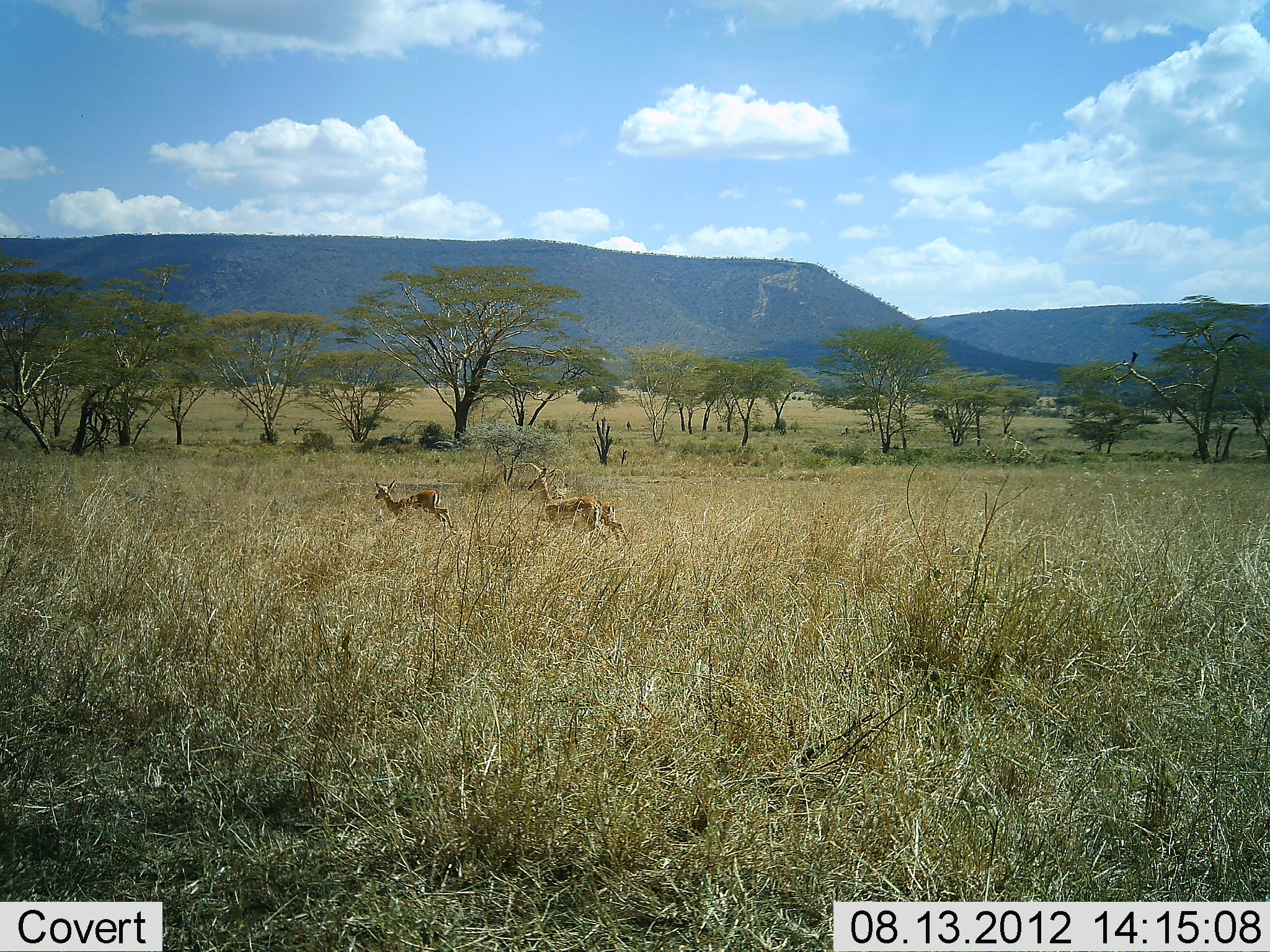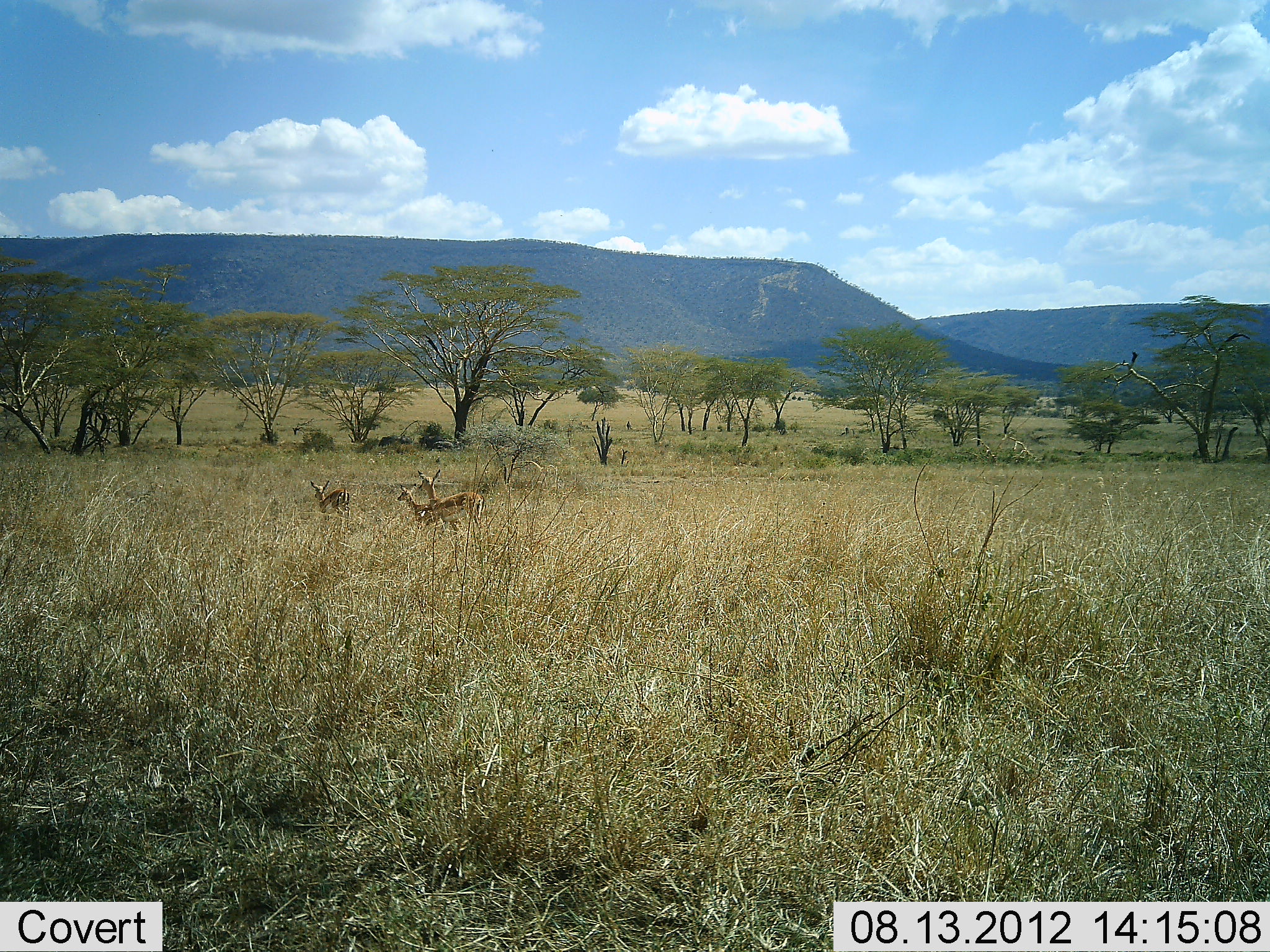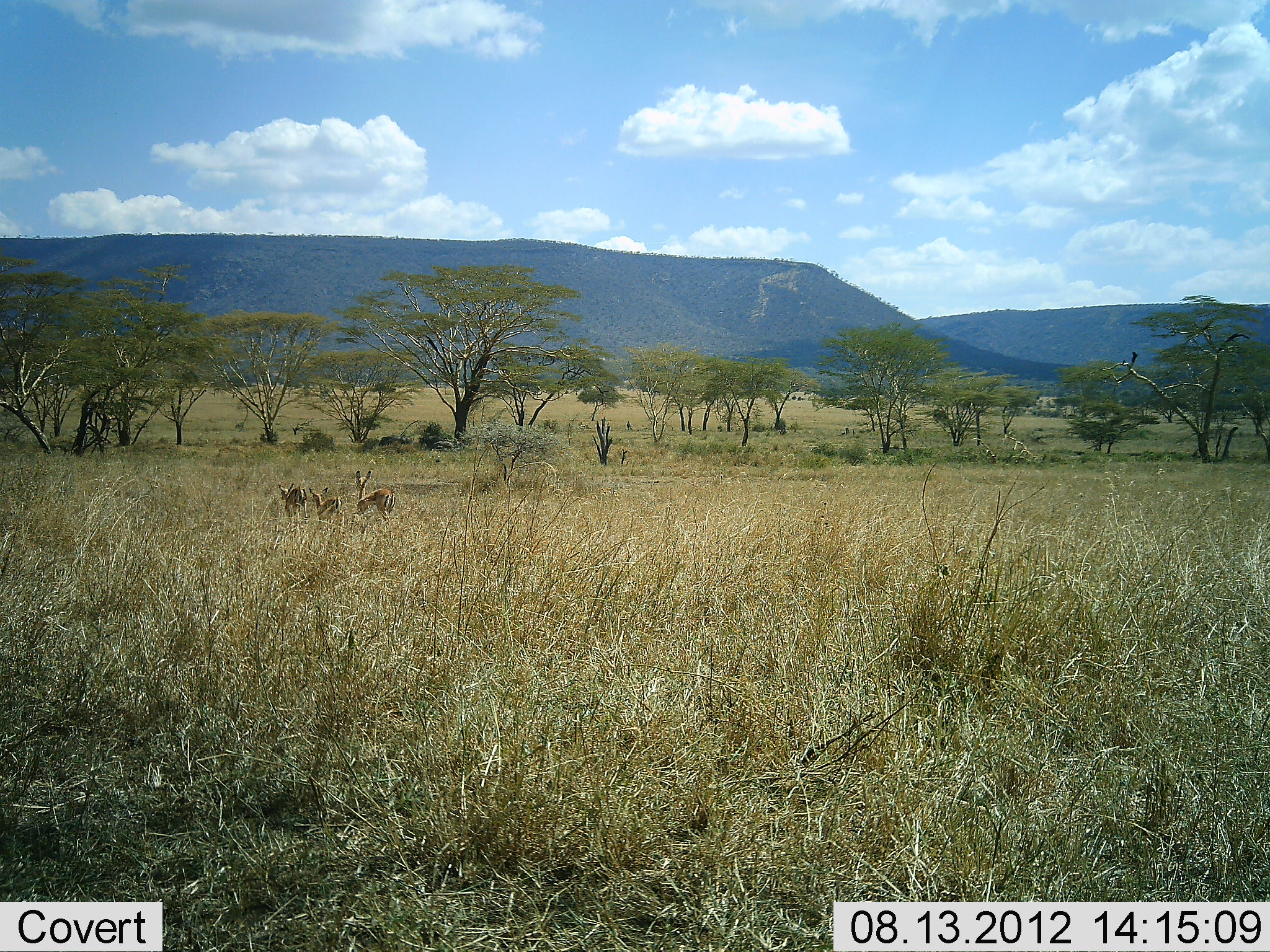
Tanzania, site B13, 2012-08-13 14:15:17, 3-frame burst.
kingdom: Animalia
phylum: Chordata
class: Mammalia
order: Artiodactyla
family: Bovidae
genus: Aepyceros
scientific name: Aepyceros melampus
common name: impala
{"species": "impala (Aepyceros melampus)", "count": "3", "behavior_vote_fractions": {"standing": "0%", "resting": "0%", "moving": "100%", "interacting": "0%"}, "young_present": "30%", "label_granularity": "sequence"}